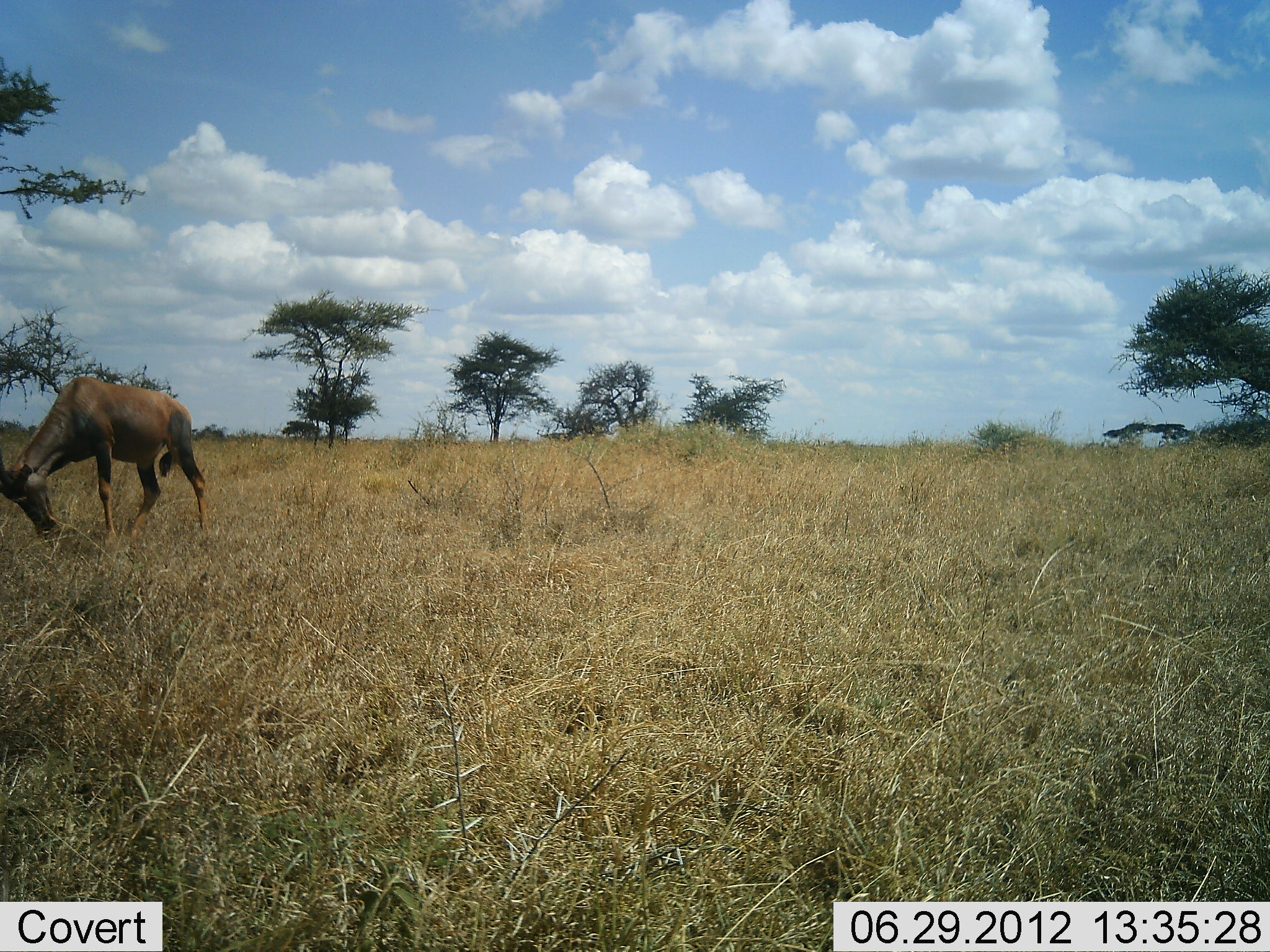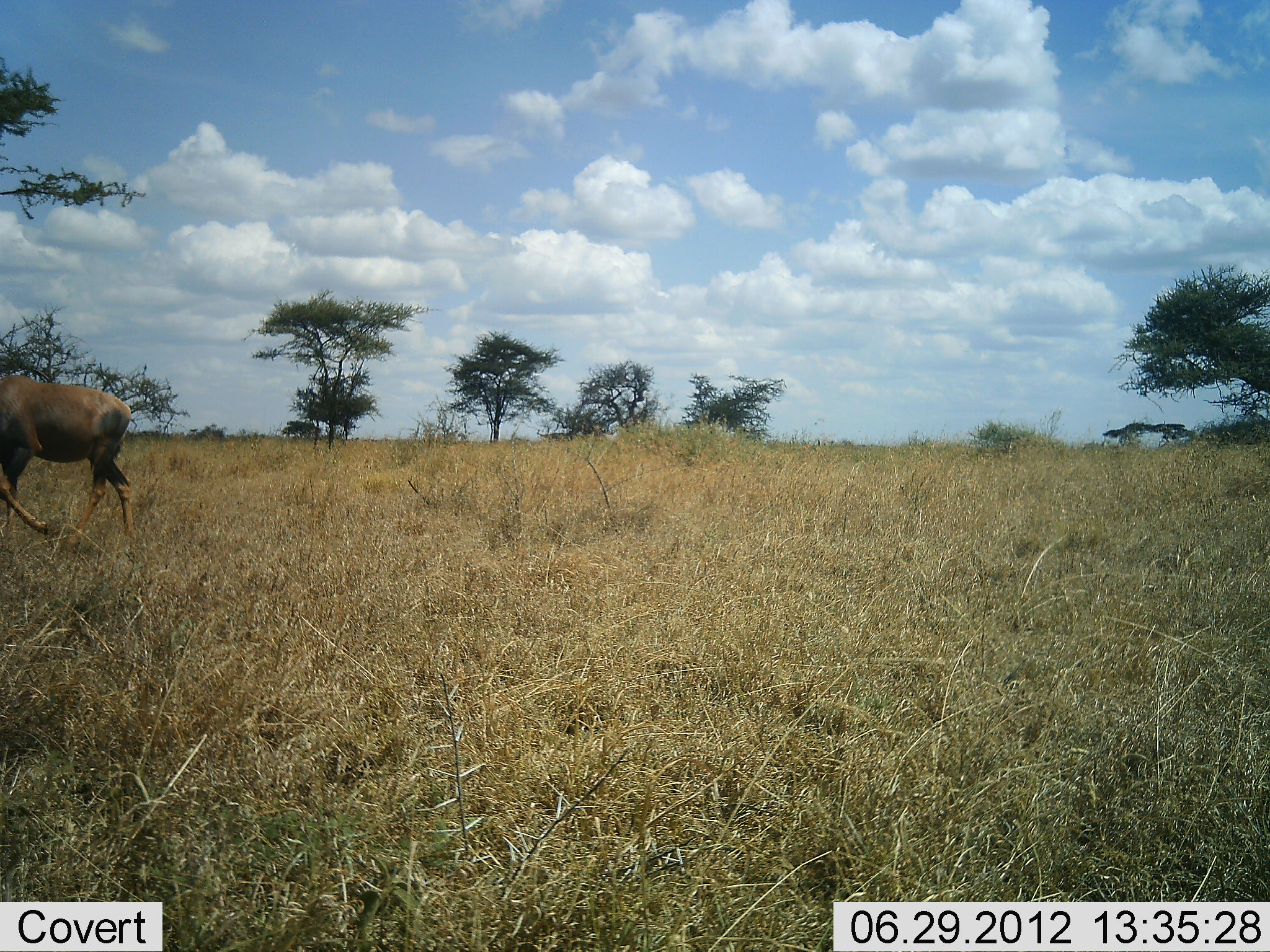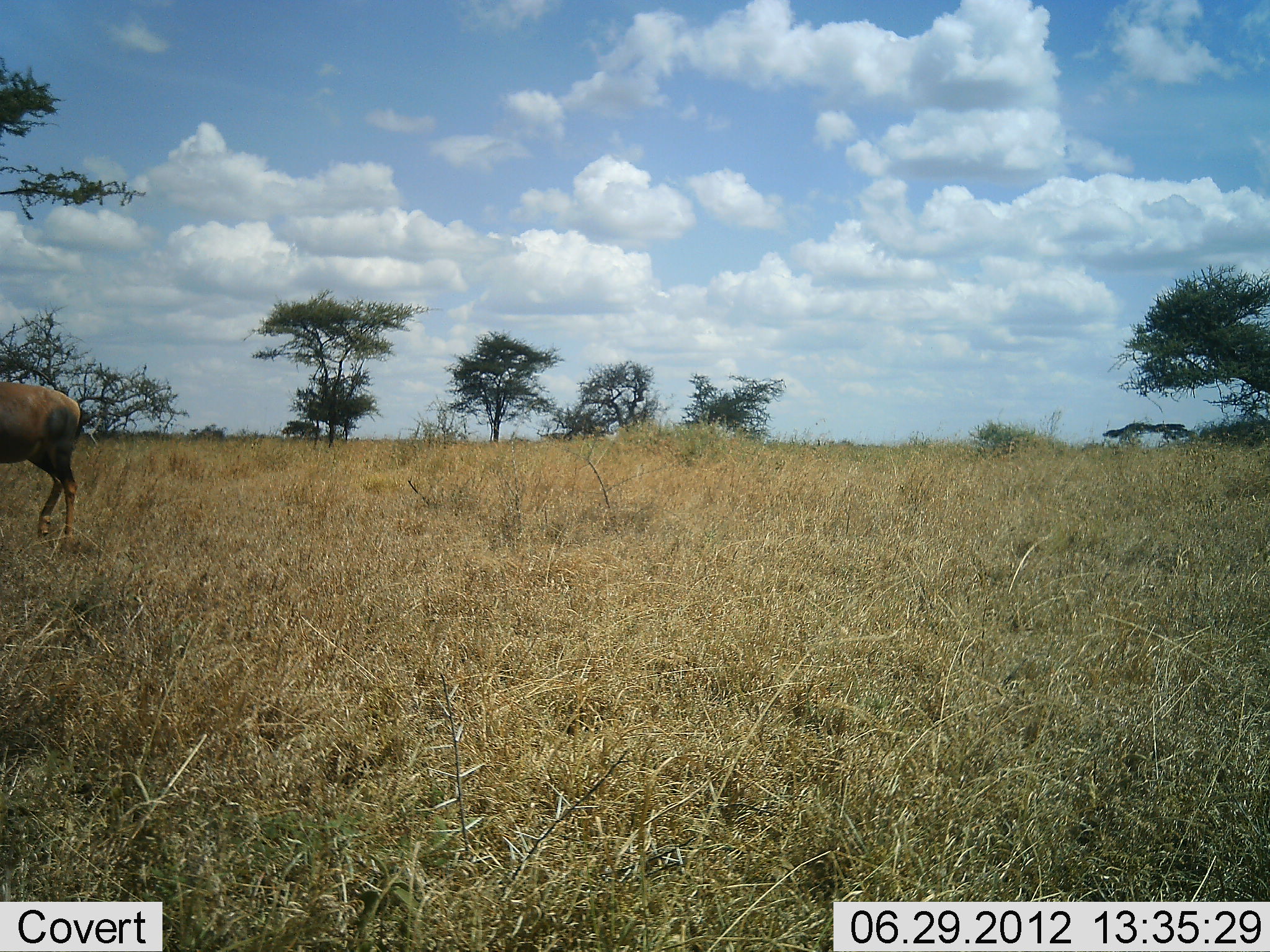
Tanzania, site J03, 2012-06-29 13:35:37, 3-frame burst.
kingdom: Animalia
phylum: Chordata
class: Mammalia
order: Artiodactyla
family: Bovidae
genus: Damaliscus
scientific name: Damaliscus lunatus jimela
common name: topi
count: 1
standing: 10%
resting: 0%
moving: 90%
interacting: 0%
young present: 0%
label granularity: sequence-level